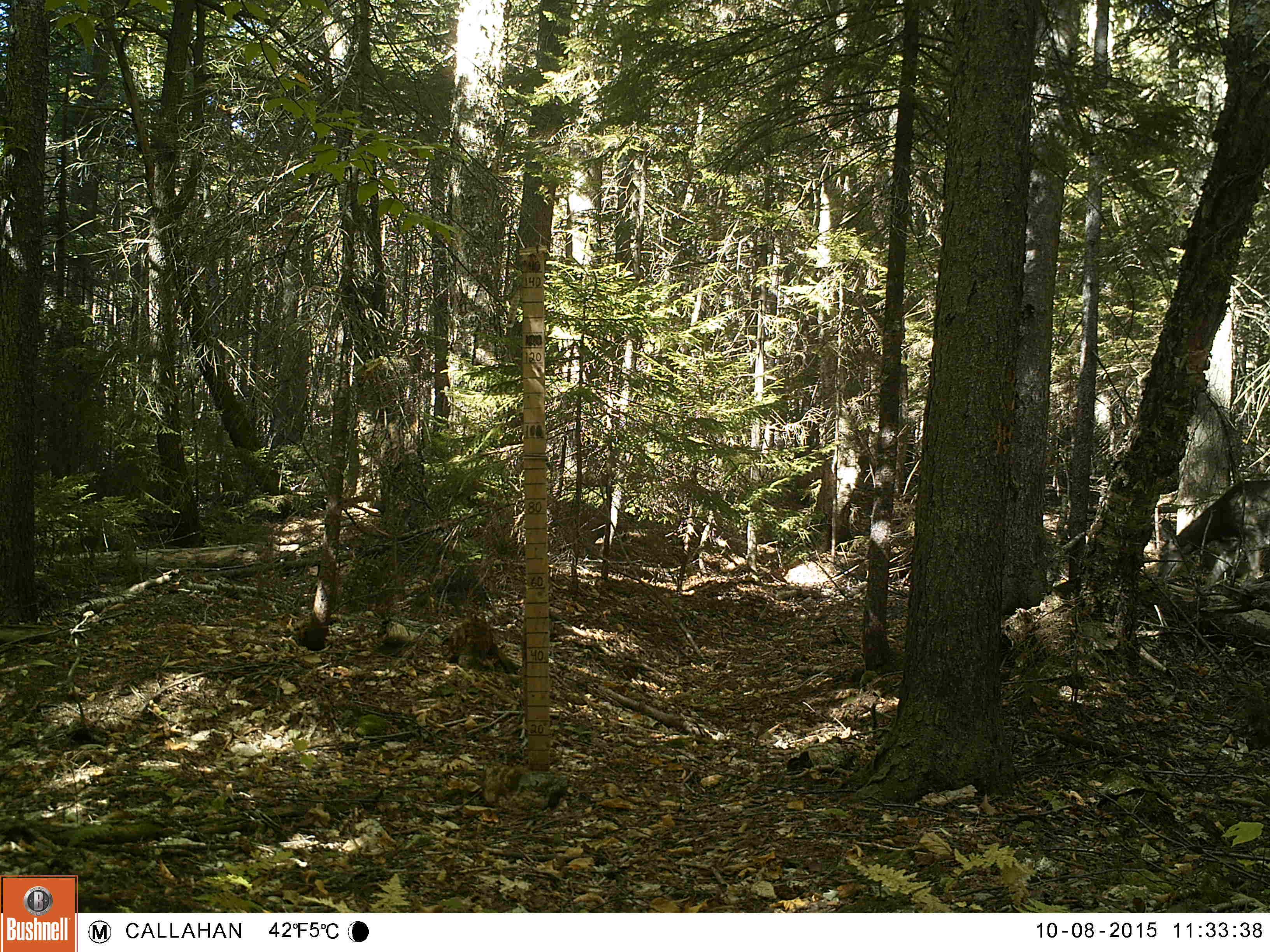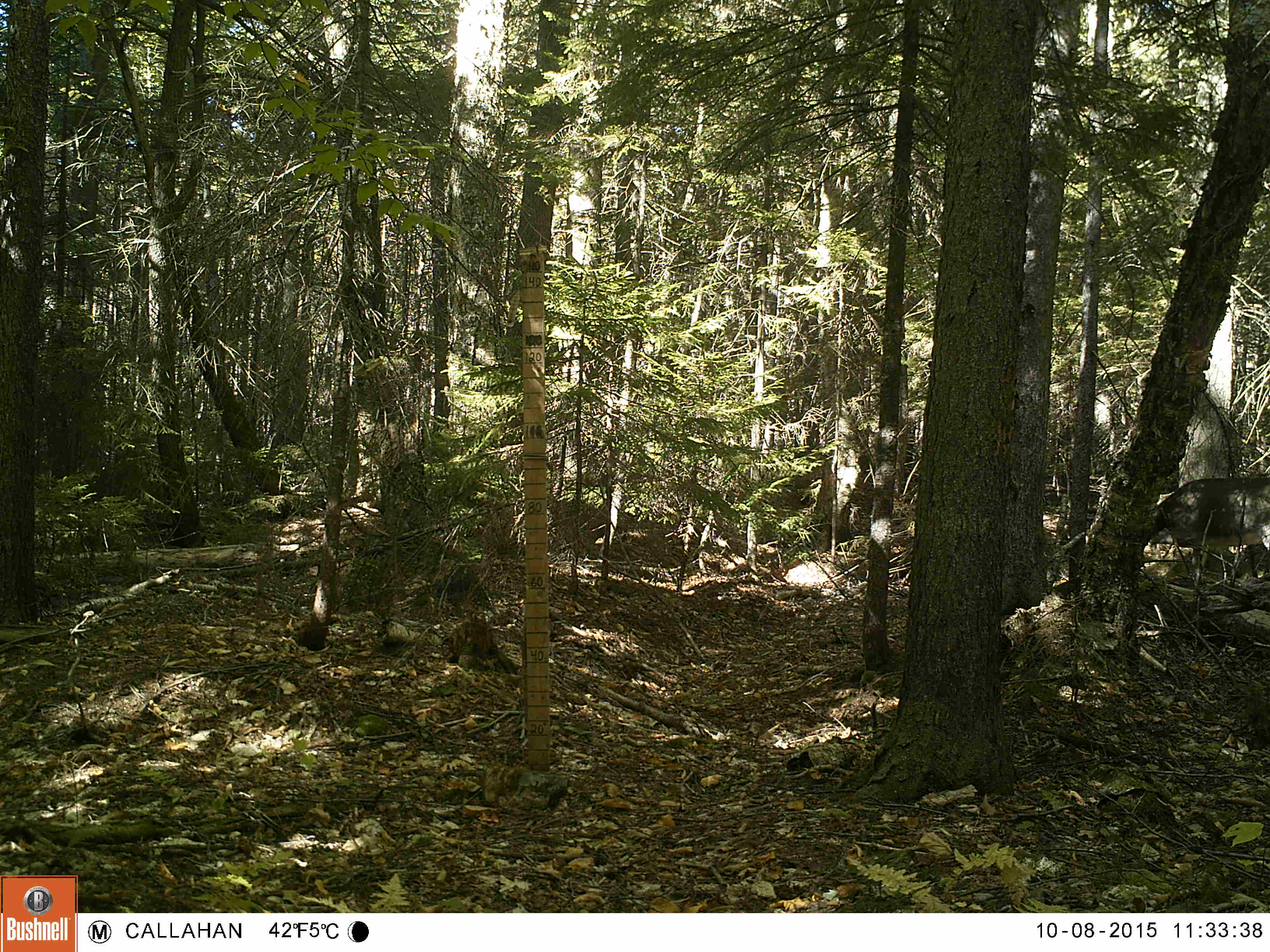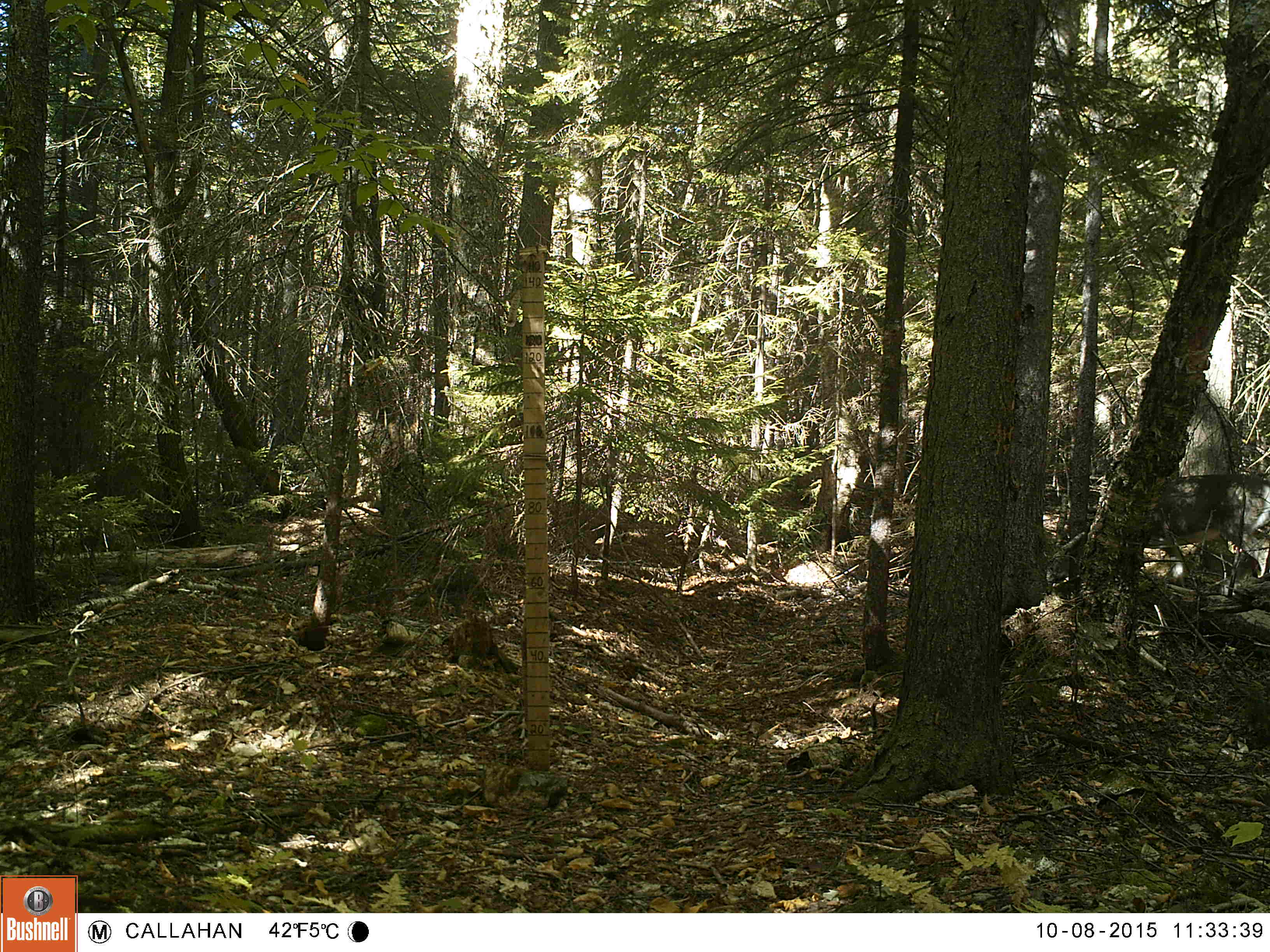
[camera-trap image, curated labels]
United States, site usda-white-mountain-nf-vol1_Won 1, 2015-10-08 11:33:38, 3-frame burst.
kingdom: Animalia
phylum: Chordata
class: Mammalia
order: Artiodactyla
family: Cervidae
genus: Odocoileus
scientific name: Odocoileus virginianus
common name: white-tailed deer